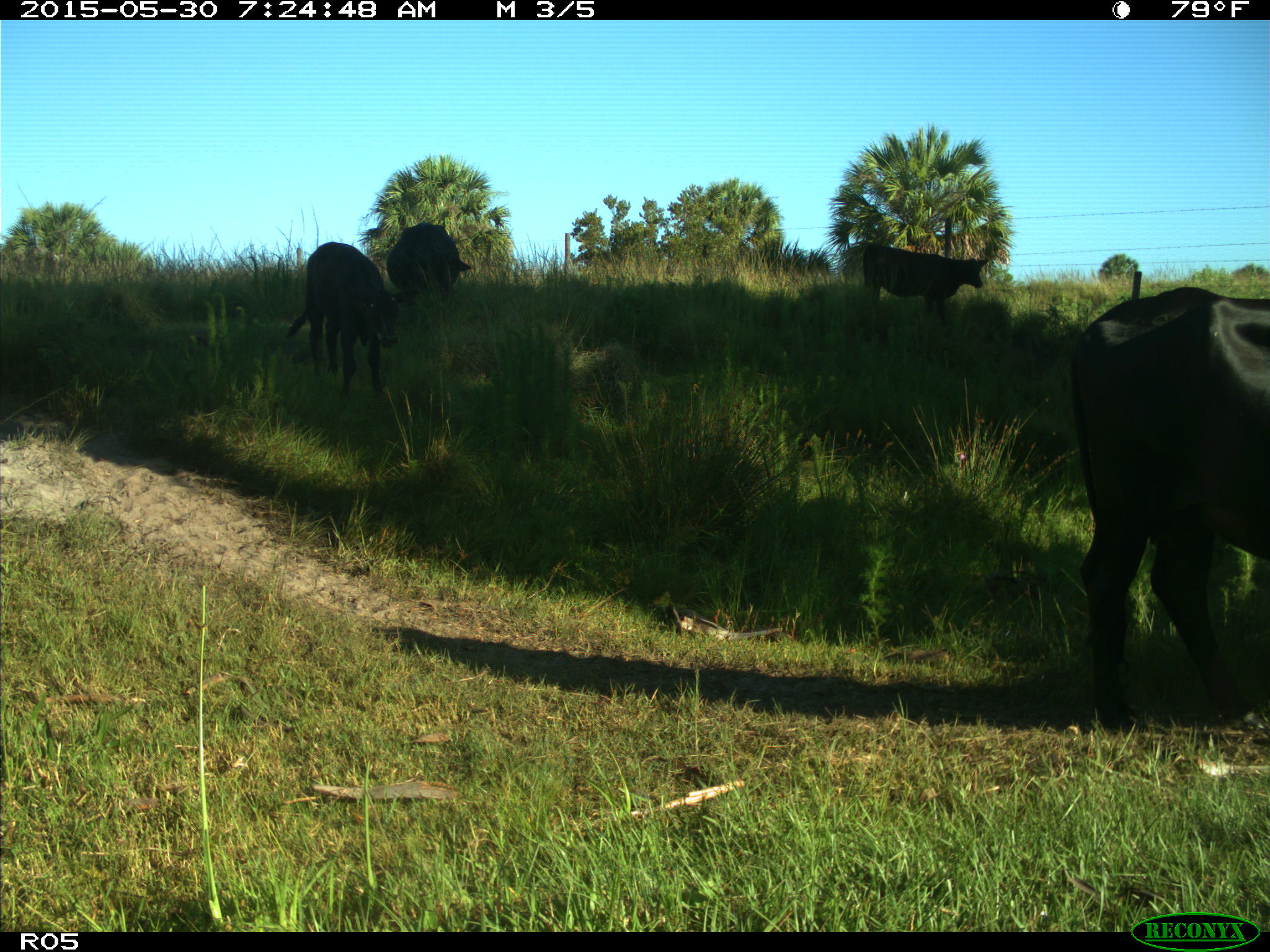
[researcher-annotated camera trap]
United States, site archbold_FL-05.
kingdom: Animalia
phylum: Chordata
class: Mammalia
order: Artiodactyla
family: Bovidae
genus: Bos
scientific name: Bos taurus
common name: domestic cow